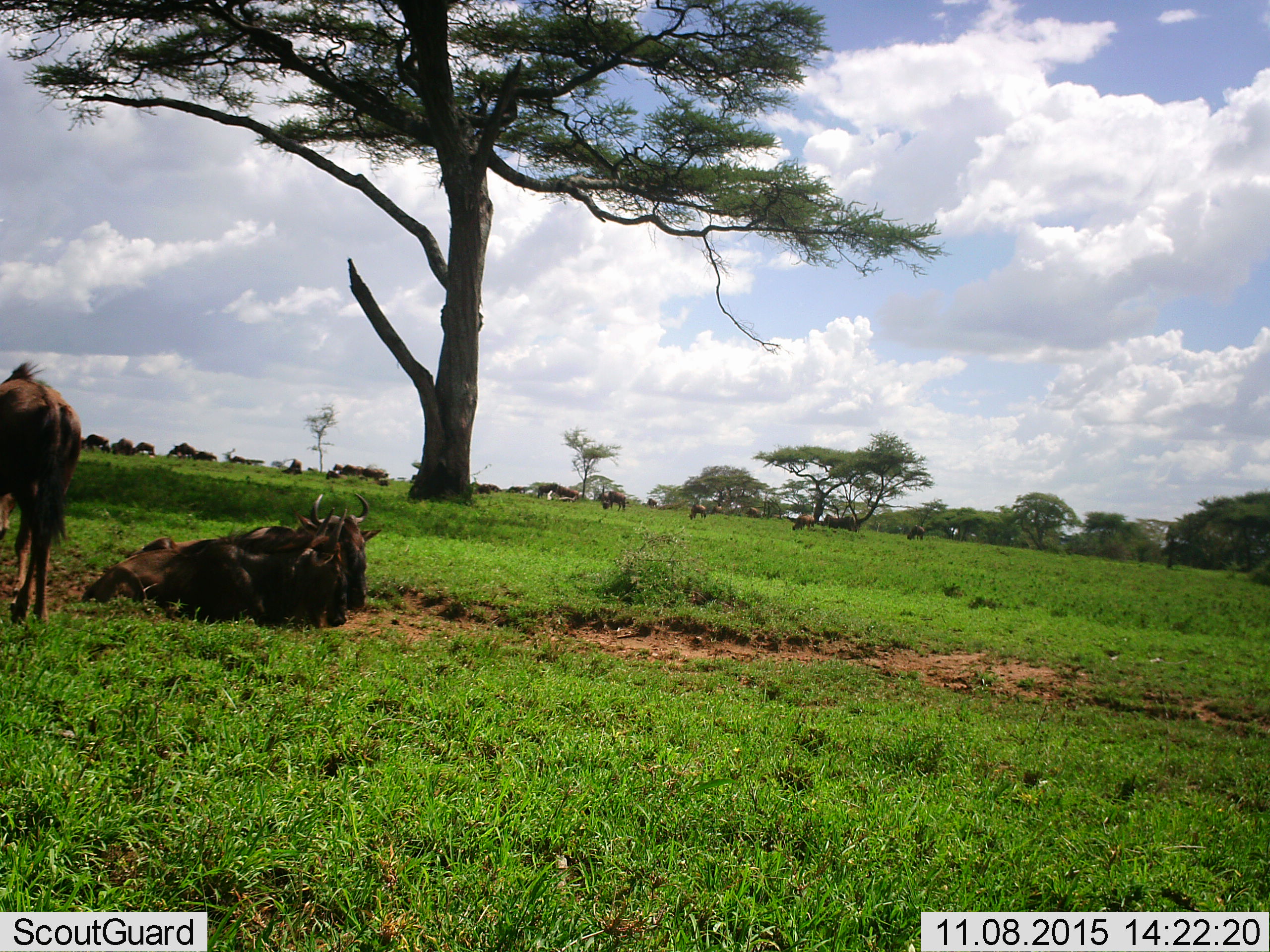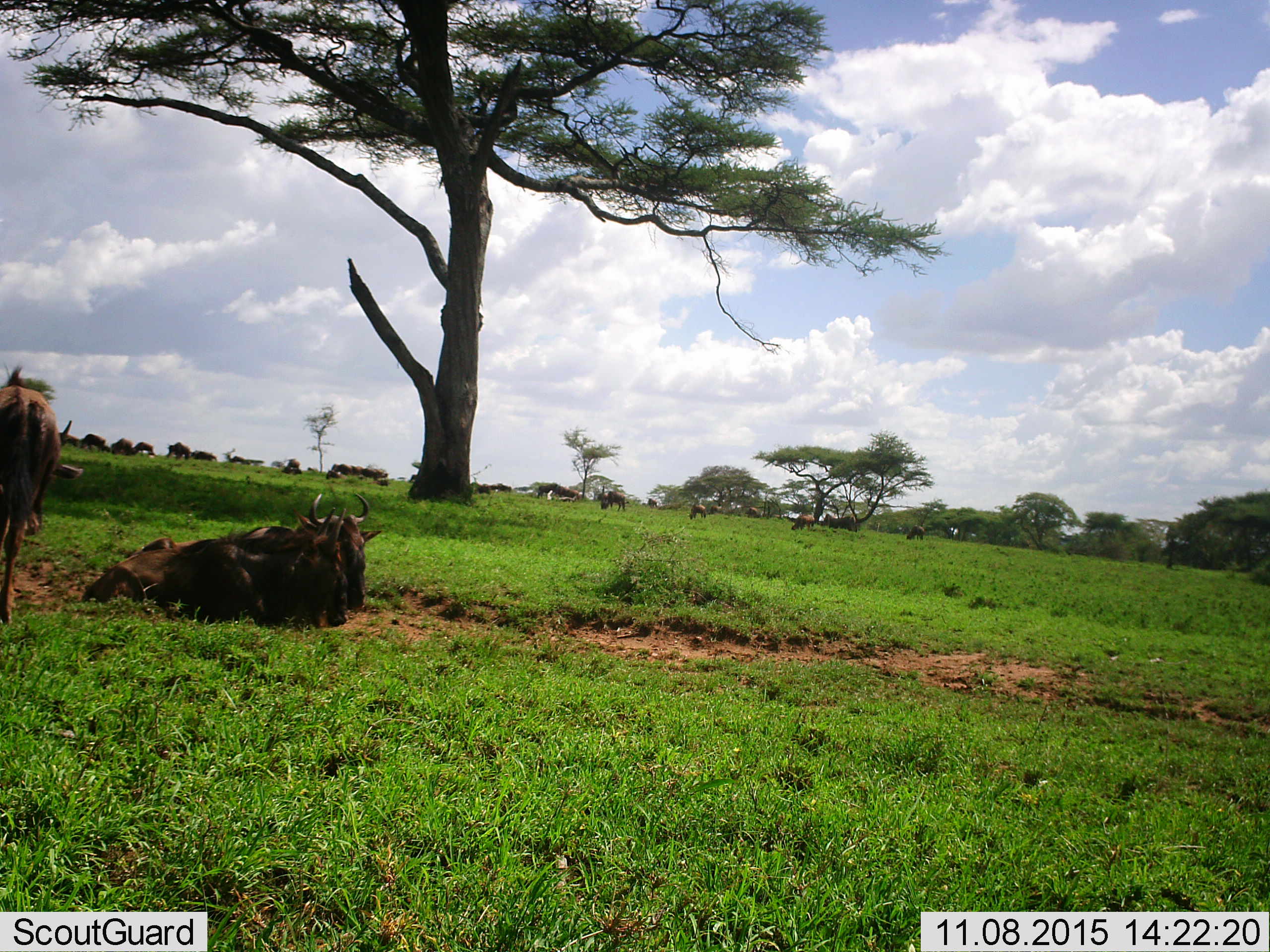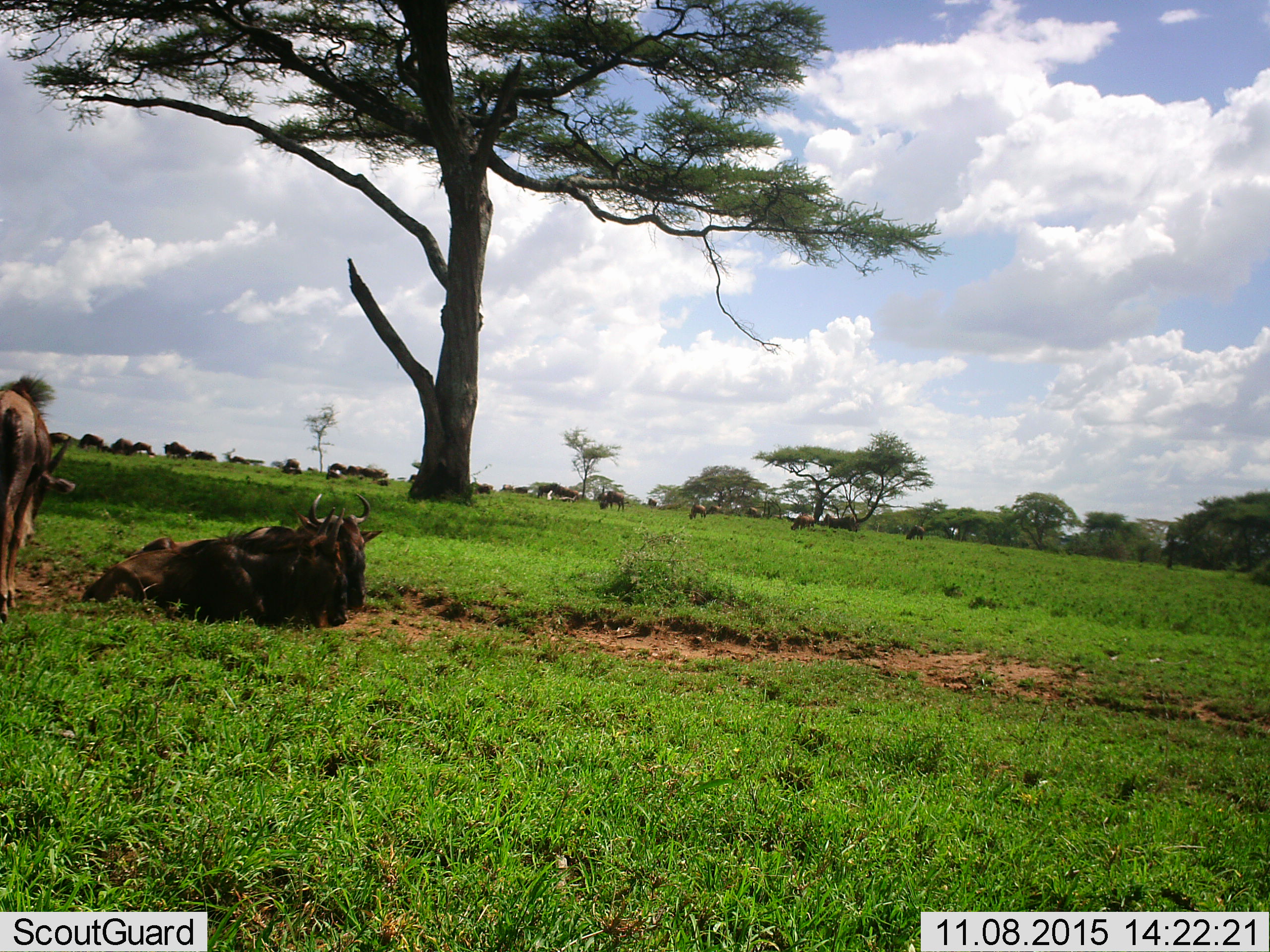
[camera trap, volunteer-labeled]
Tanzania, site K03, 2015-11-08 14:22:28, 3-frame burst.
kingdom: Animalia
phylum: Chordata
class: Mammalia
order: Artiodactyla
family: Bovidae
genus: Connochaetes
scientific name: Connochaetes taurinus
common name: blue wildebeest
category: wildebeest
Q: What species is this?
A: Wildebeest (blue wildebeest) (Connochaetes taurinus).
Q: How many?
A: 11-50.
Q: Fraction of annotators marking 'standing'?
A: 90%.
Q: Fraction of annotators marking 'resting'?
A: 100%.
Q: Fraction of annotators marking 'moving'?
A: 90%.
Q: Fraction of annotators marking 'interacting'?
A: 10%.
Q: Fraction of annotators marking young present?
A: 10%.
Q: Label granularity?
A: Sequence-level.